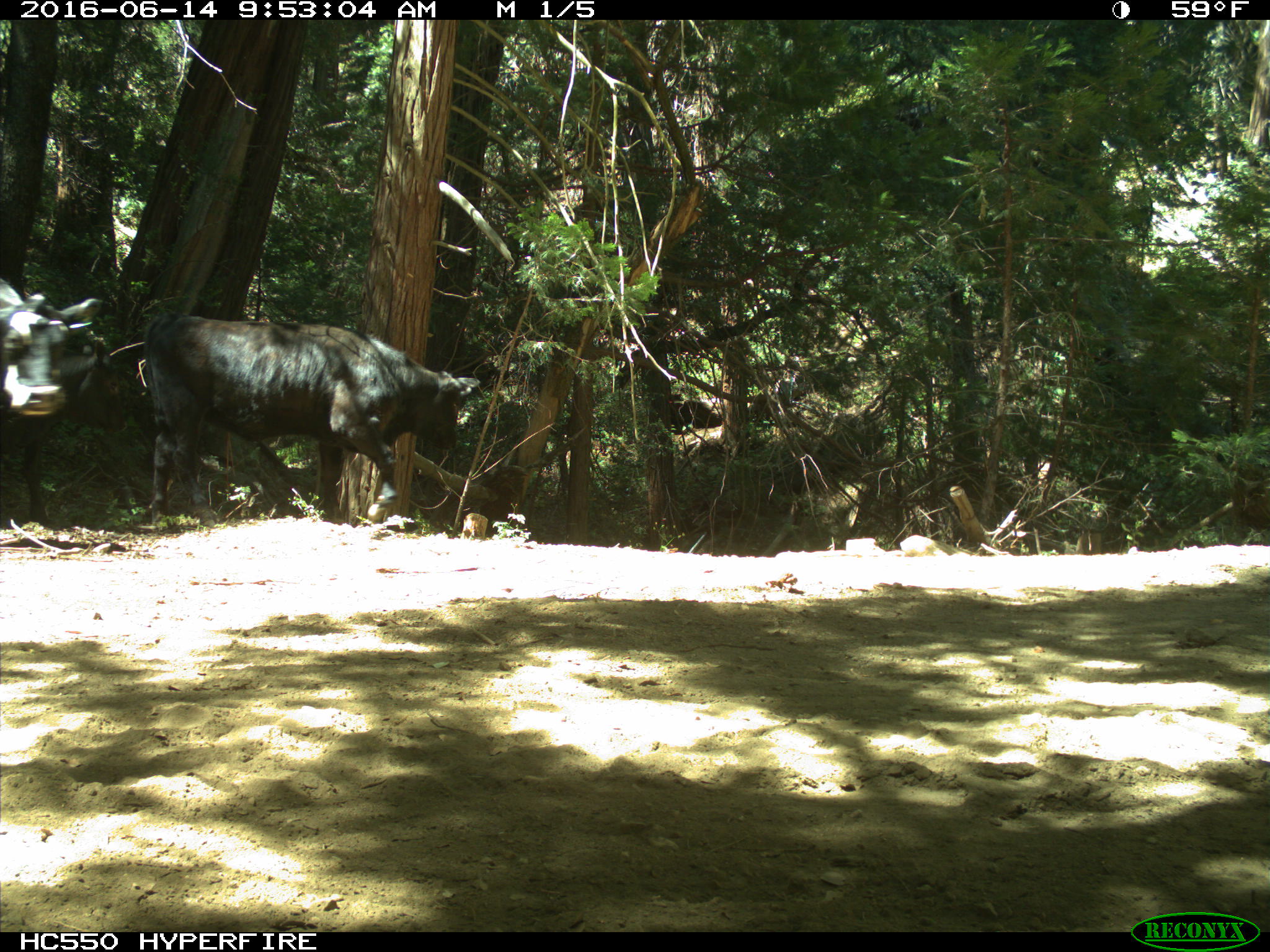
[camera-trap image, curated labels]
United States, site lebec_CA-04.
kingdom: Animalia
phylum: Chordata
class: Mammalia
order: Artiodactyla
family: Bovidae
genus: Bos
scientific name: Bos taurus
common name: domestic cow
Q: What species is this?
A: Bos taurus (domestic cow).